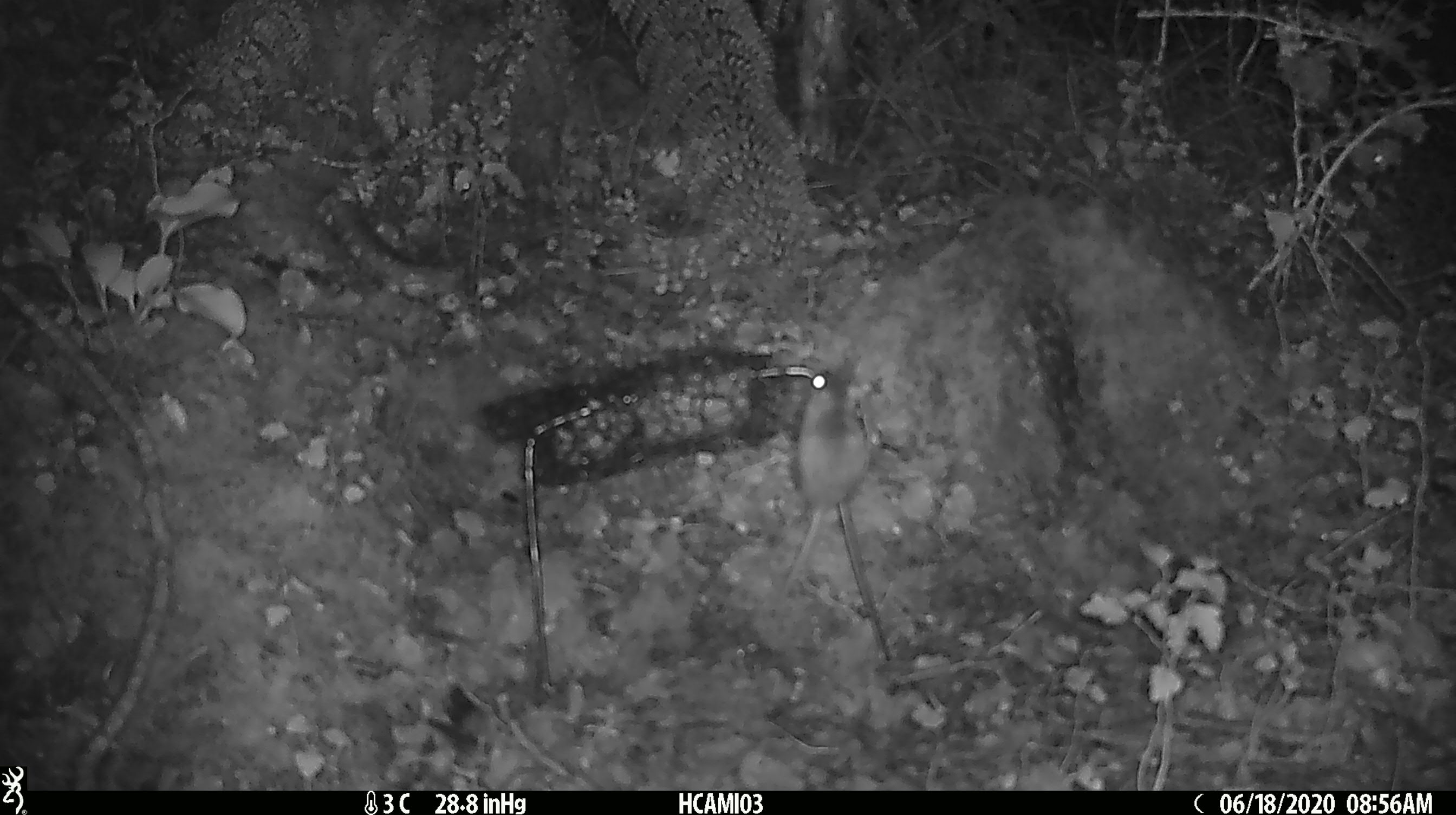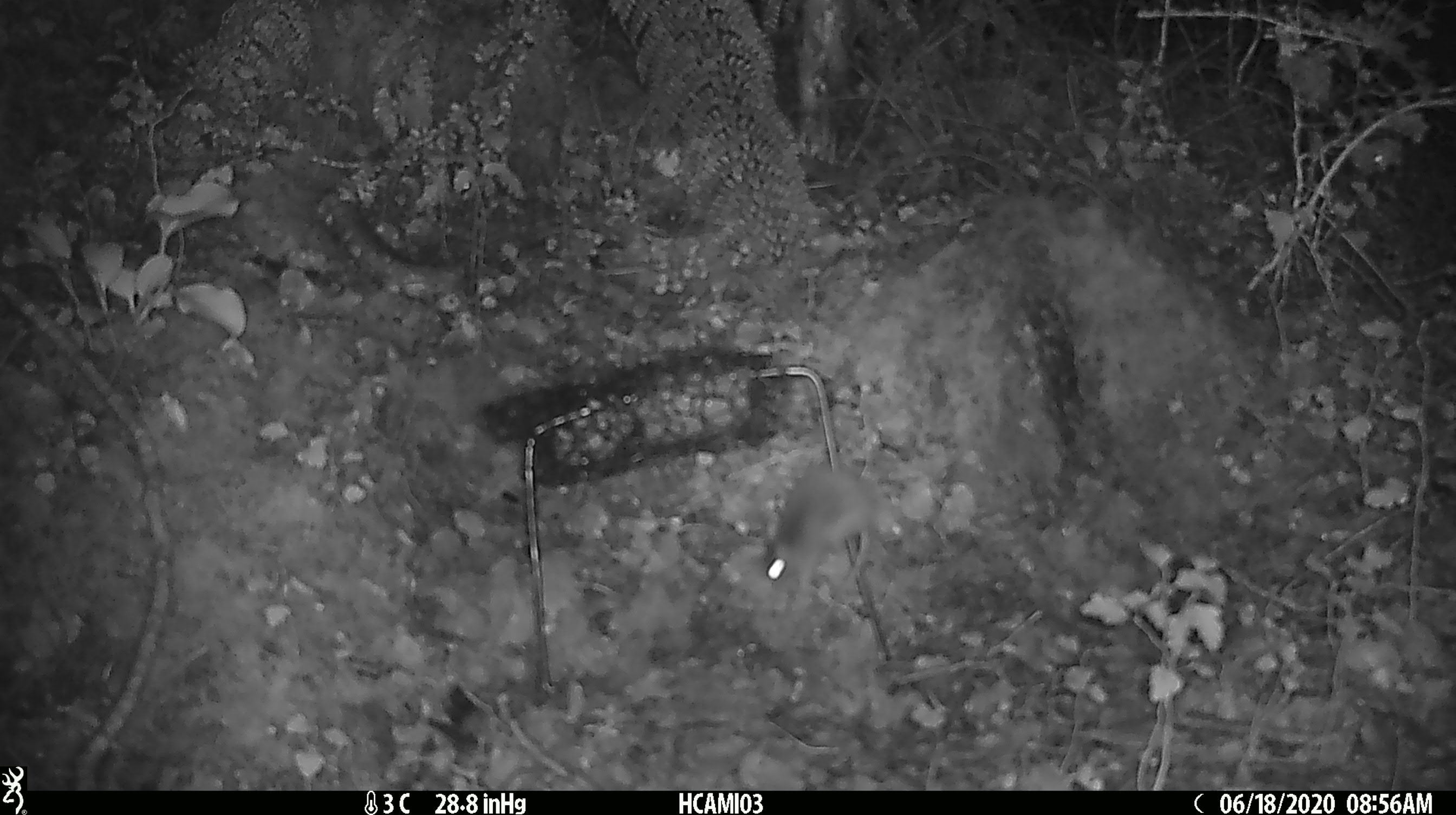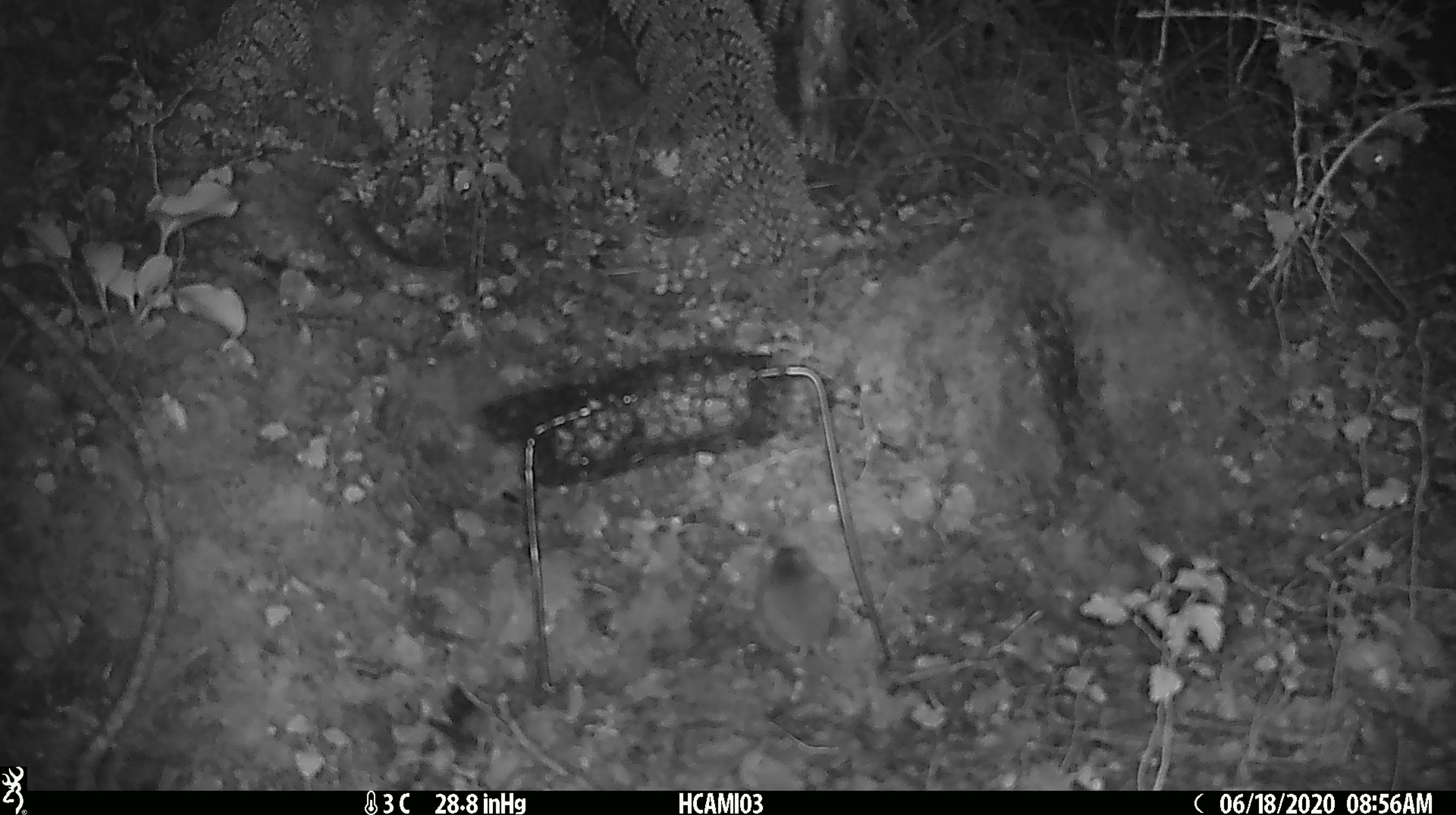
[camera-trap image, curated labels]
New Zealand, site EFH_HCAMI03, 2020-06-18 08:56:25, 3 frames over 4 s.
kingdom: Animalia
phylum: Chordata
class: Mammalia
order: Rodentia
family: Muridae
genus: Mus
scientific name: Mus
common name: mouse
Mouse (Mus).